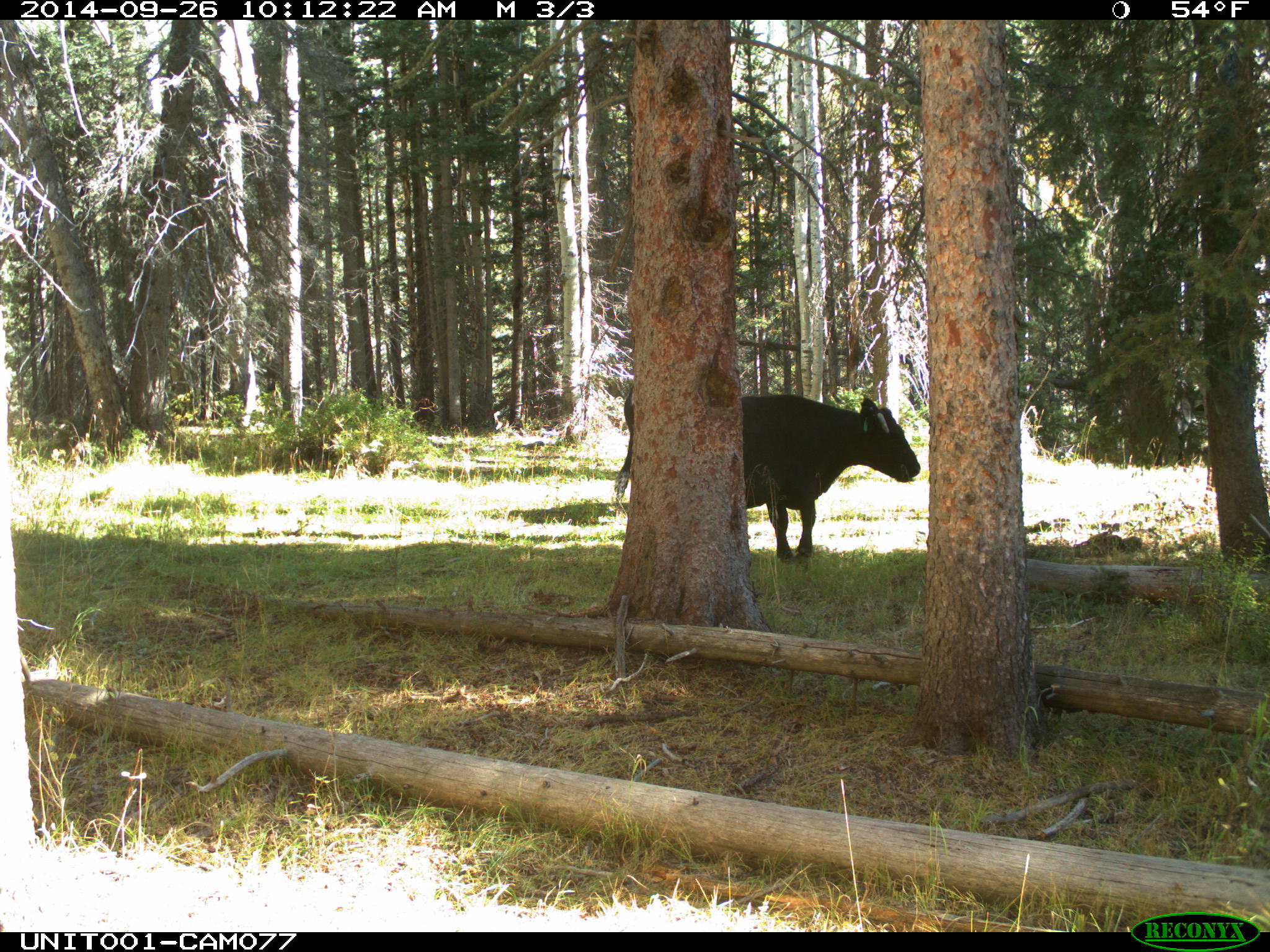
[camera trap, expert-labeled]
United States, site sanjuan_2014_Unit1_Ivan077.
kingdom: Animalia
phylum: Chordata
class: Mammalia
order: Artiodactyla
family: Bovidae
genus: Bos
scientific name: Bos taurus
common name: domestic cow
Bos taurus (domestic cow).